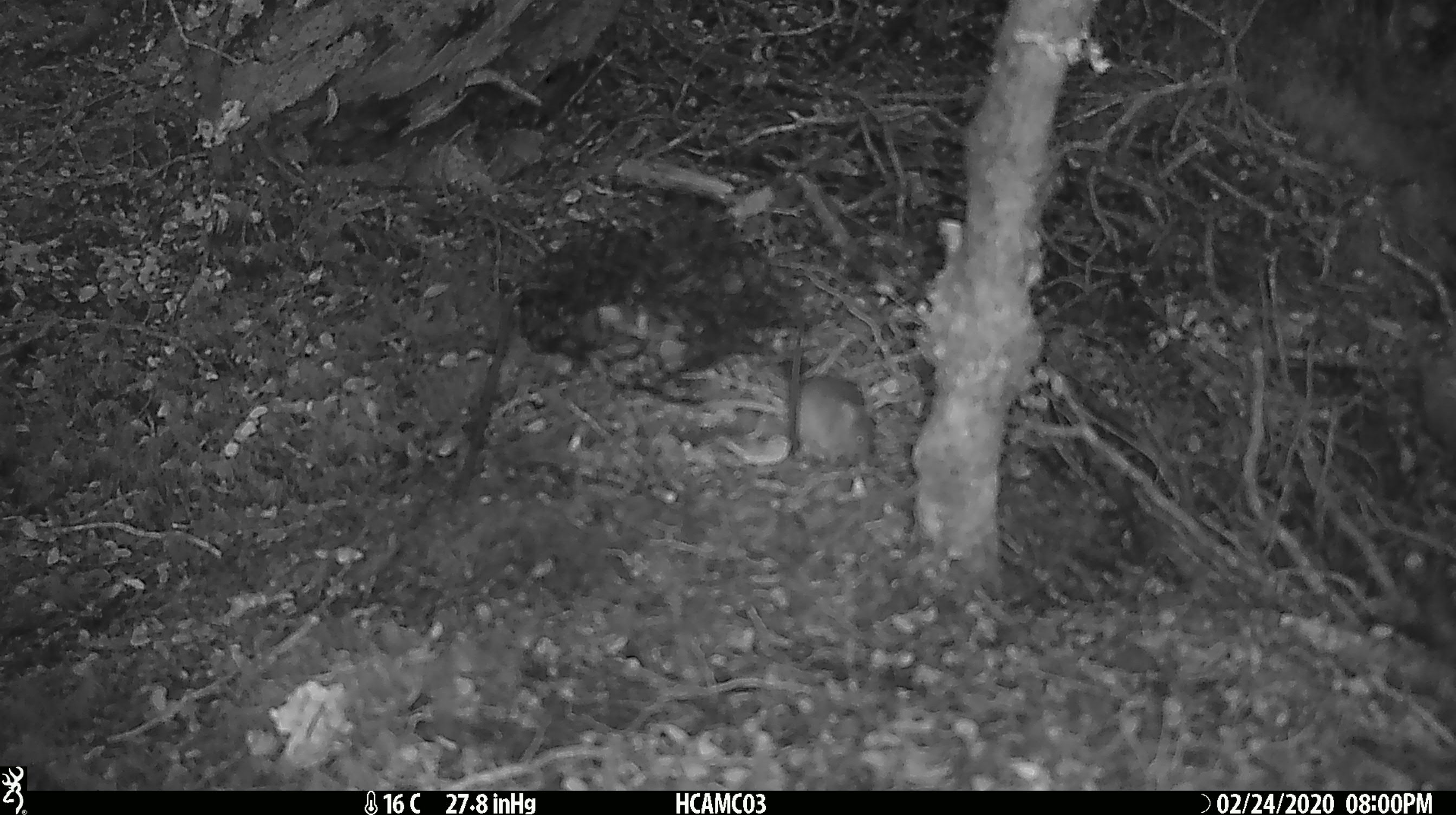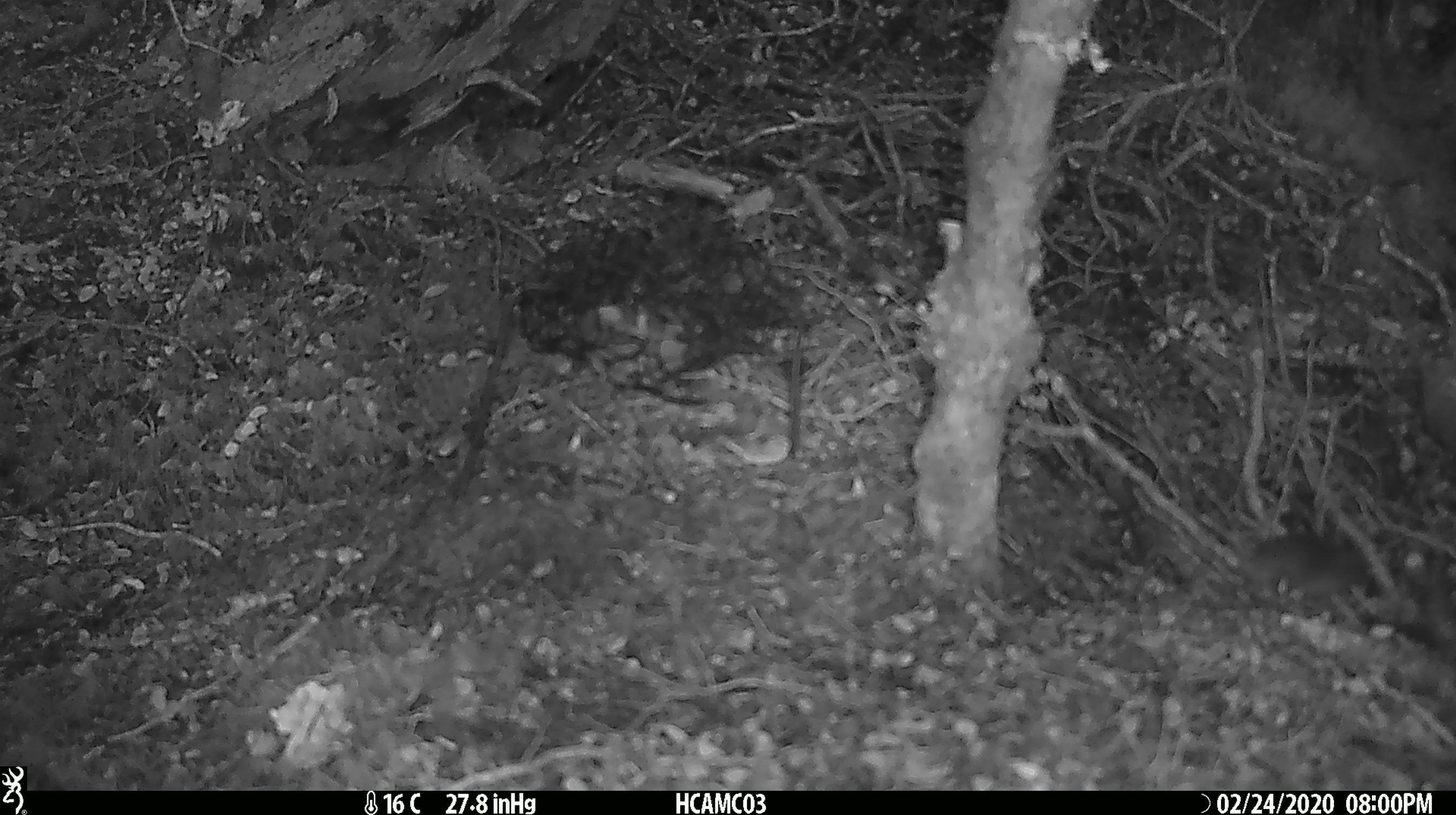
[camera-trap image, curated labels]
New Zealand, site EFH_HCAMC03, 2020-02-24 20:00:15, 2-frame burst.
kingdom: Animalia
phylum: Chordata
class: Mammalia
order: Rodentia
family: Muridae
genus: Mus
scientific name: Mus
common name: mouse